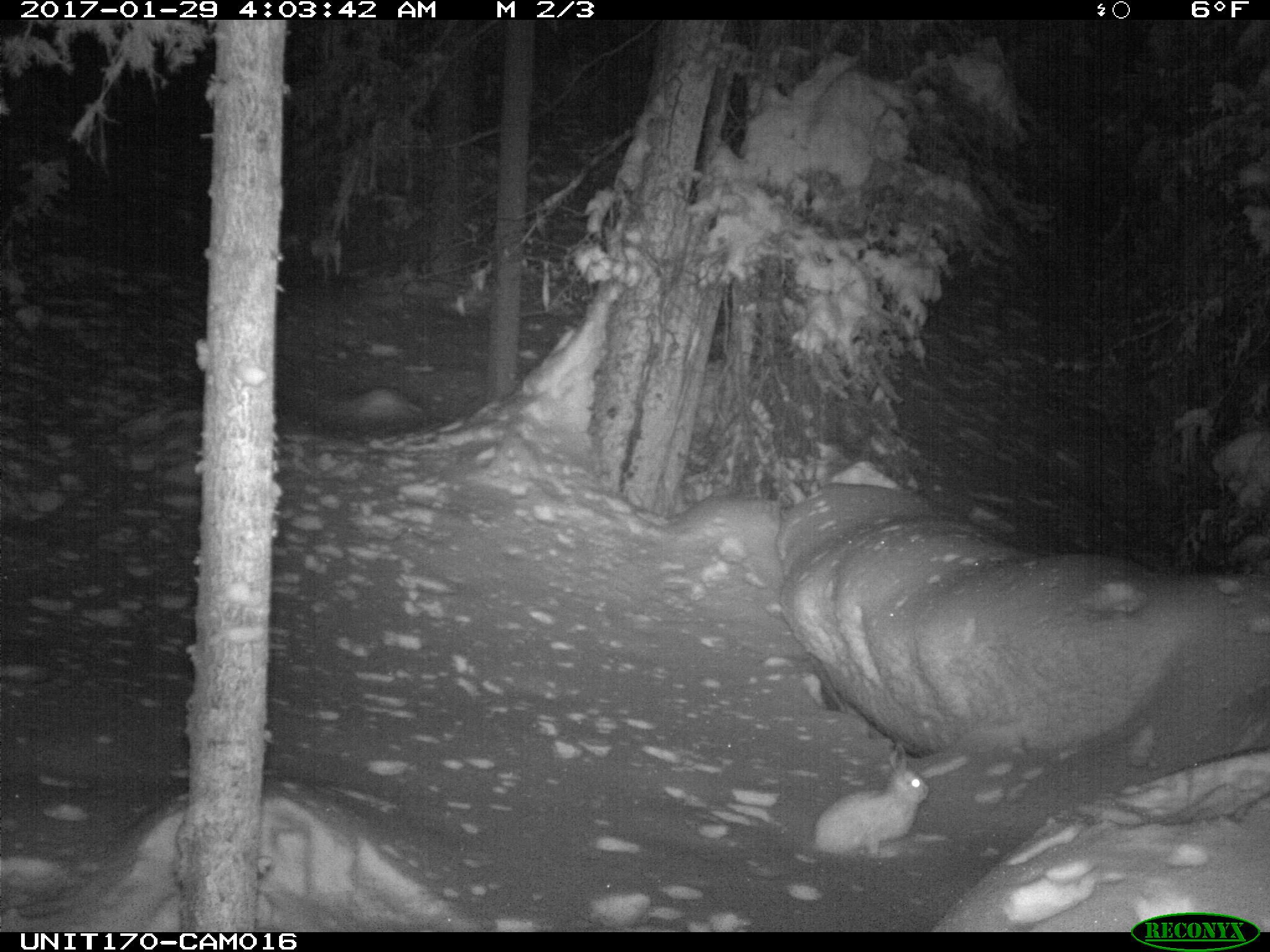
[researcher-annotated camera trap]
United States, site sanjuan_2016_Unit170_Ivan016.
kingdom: Animalia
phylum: Chordata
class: Mammalia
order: Lagomorpha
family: Leporidae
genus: Lepus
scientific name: Lepus americanus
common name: snowshoe hare